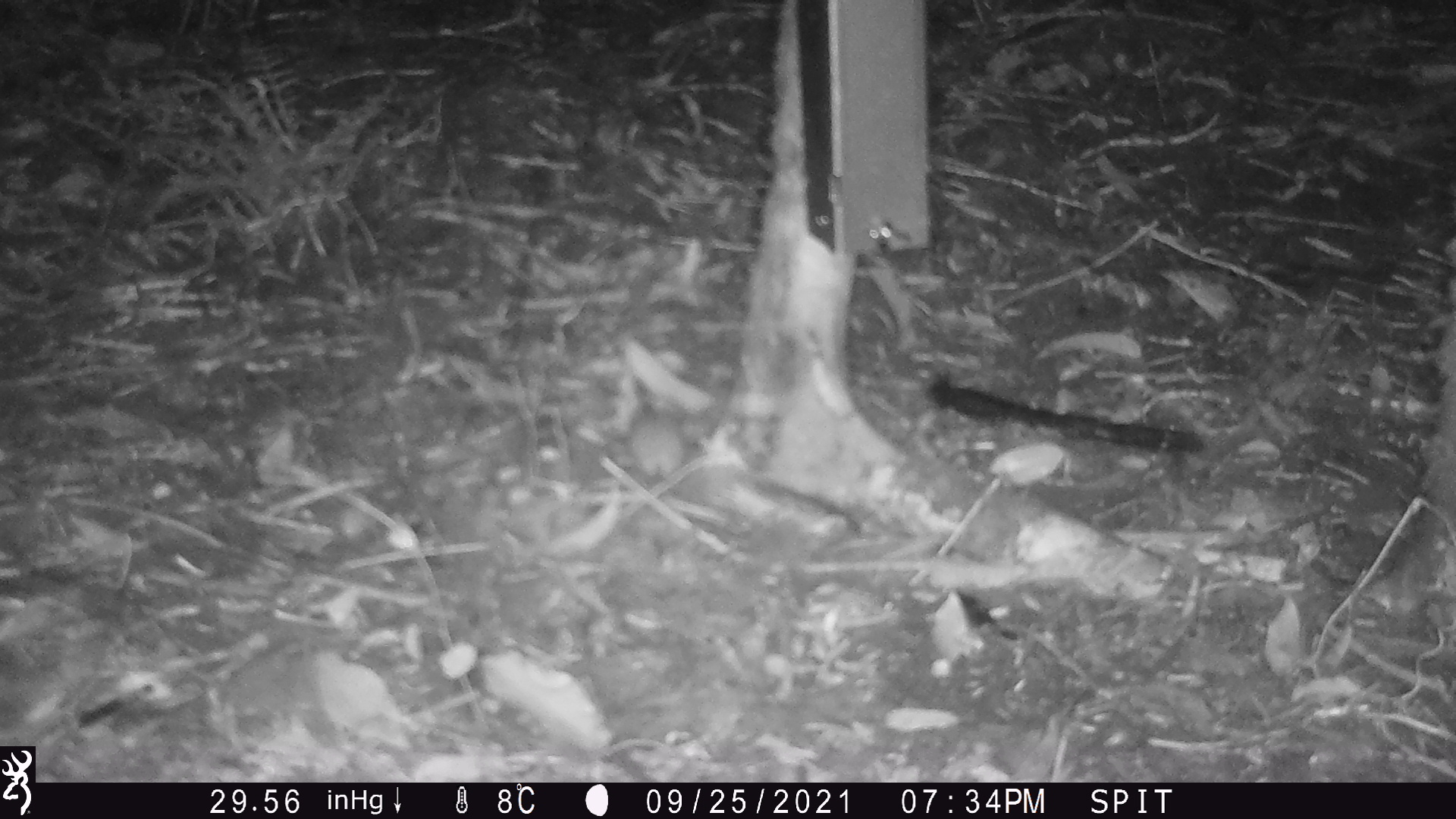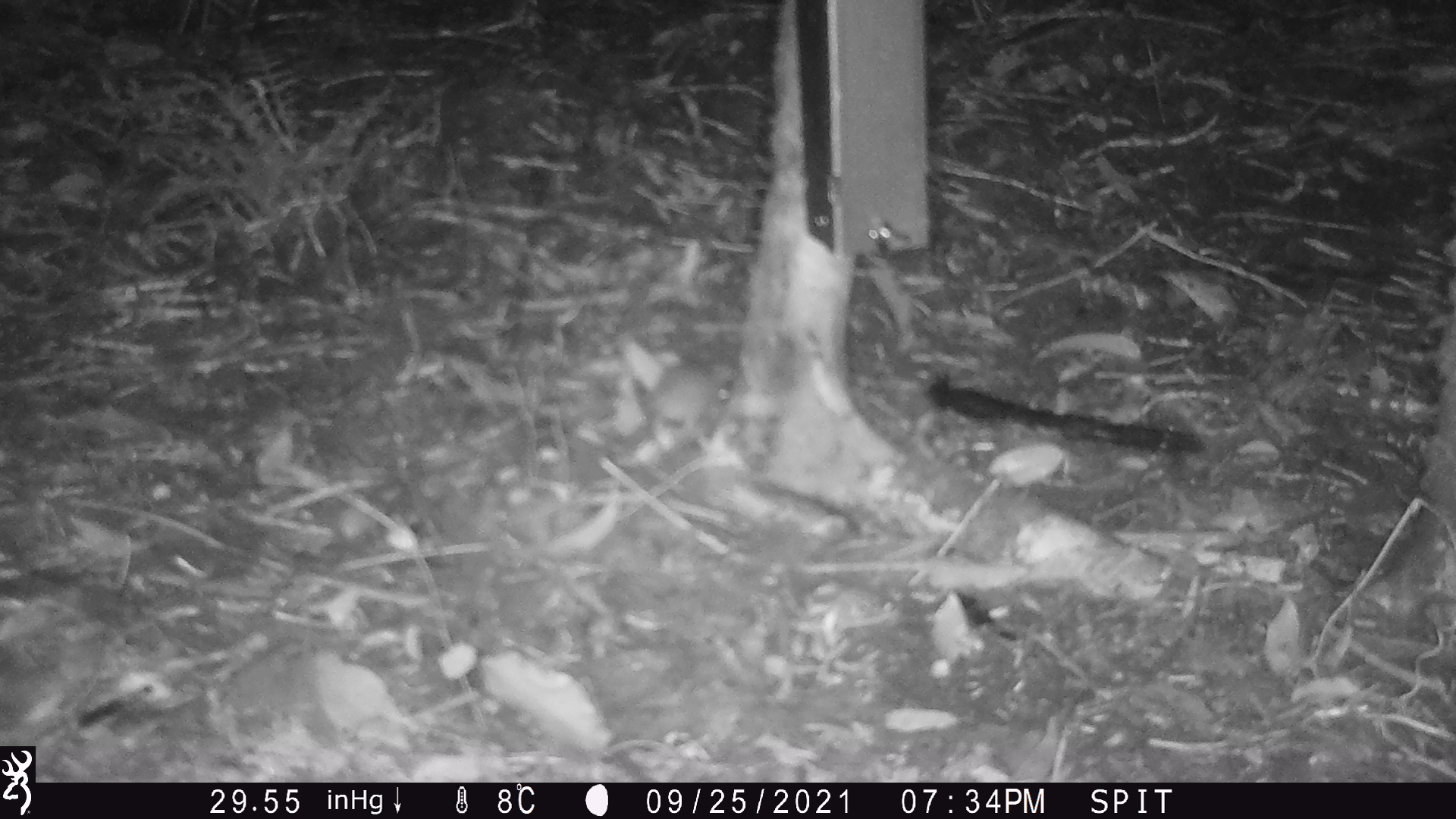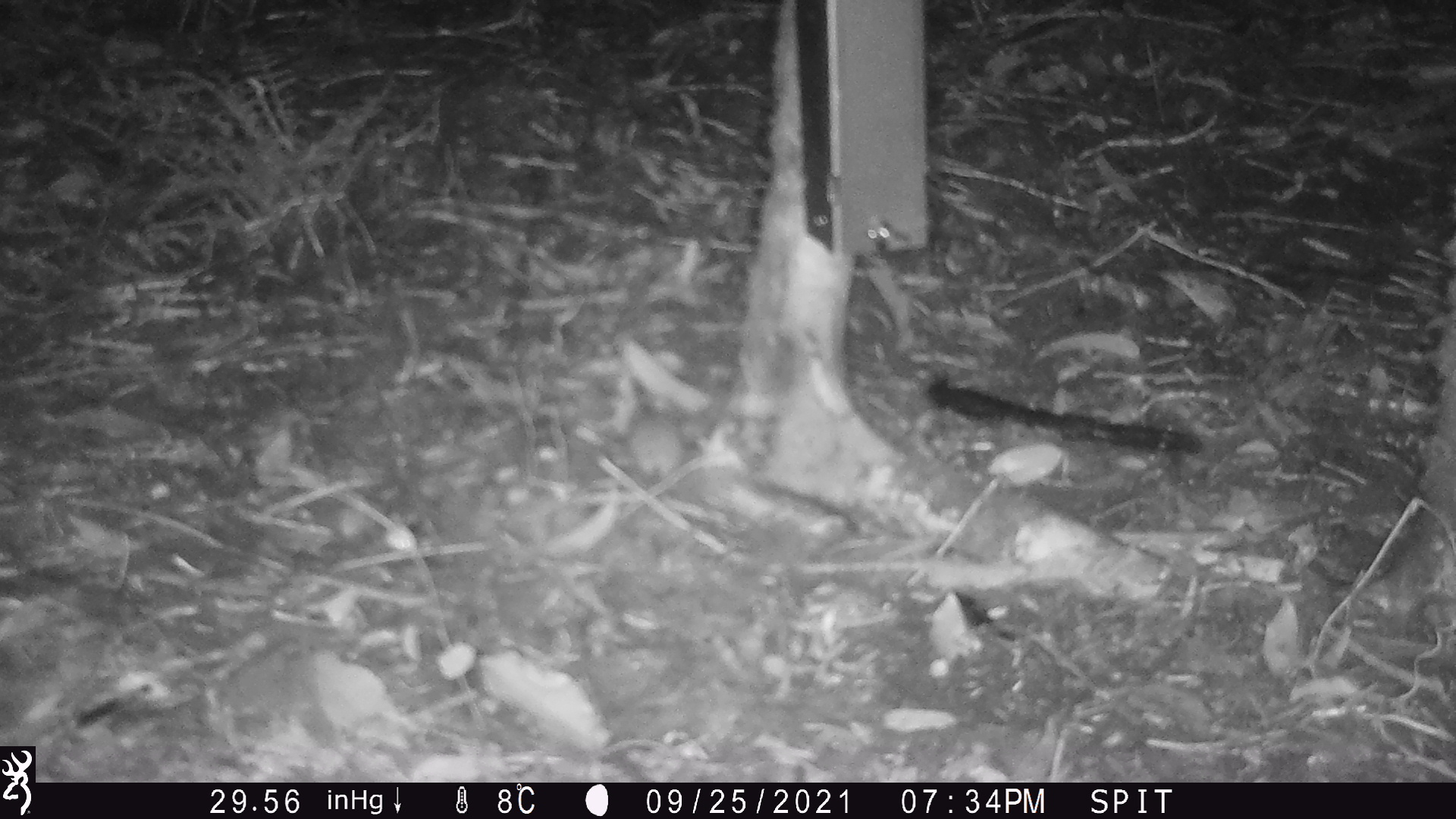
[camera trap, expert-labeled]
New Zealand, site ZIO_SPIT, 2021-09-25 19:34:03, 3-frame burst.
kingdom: Animalia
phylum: Chordata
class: Mammalia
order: Rodentia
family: Muridae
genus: Mus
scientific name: Mus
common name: mouse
Mouse (Mus).